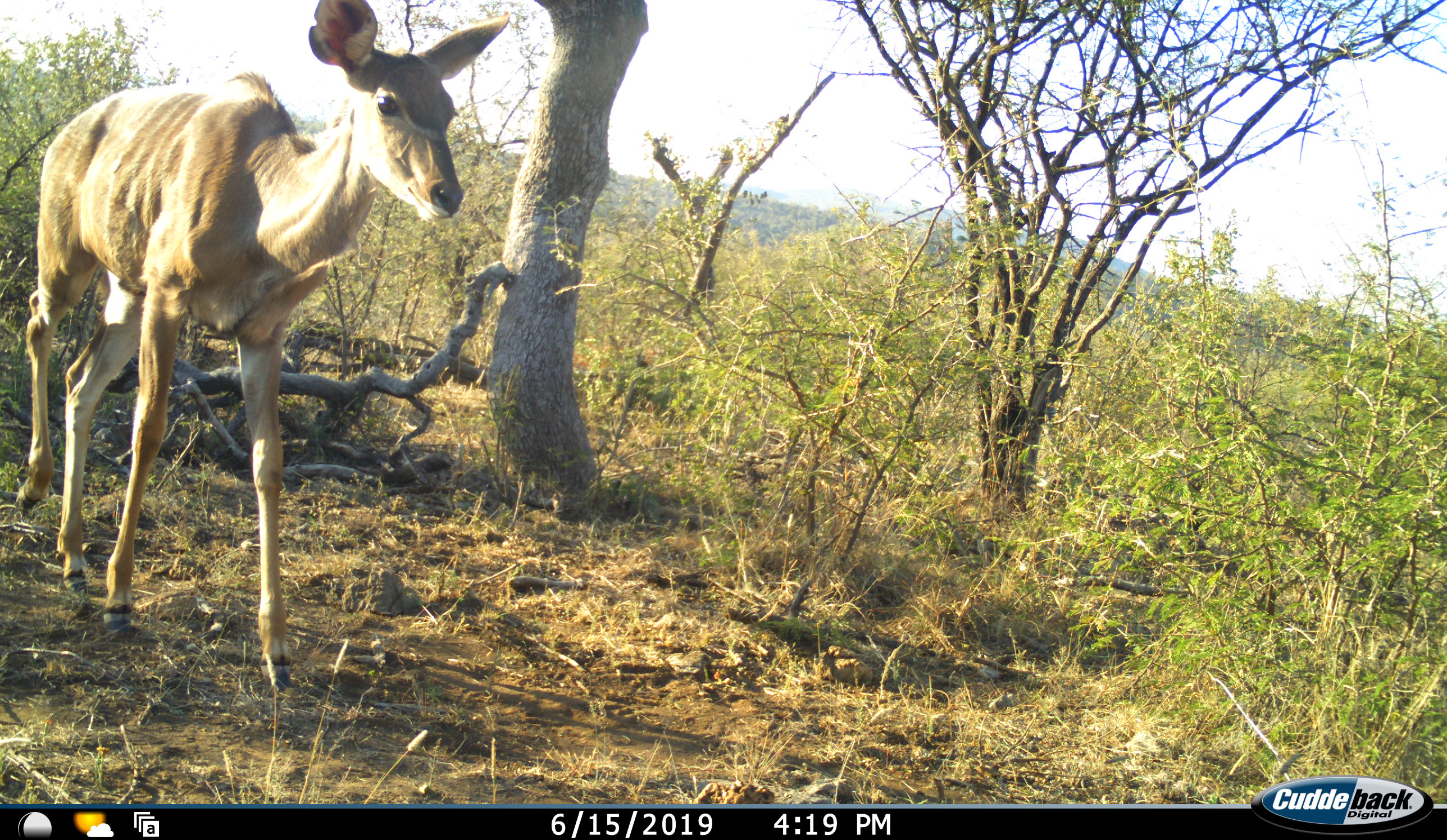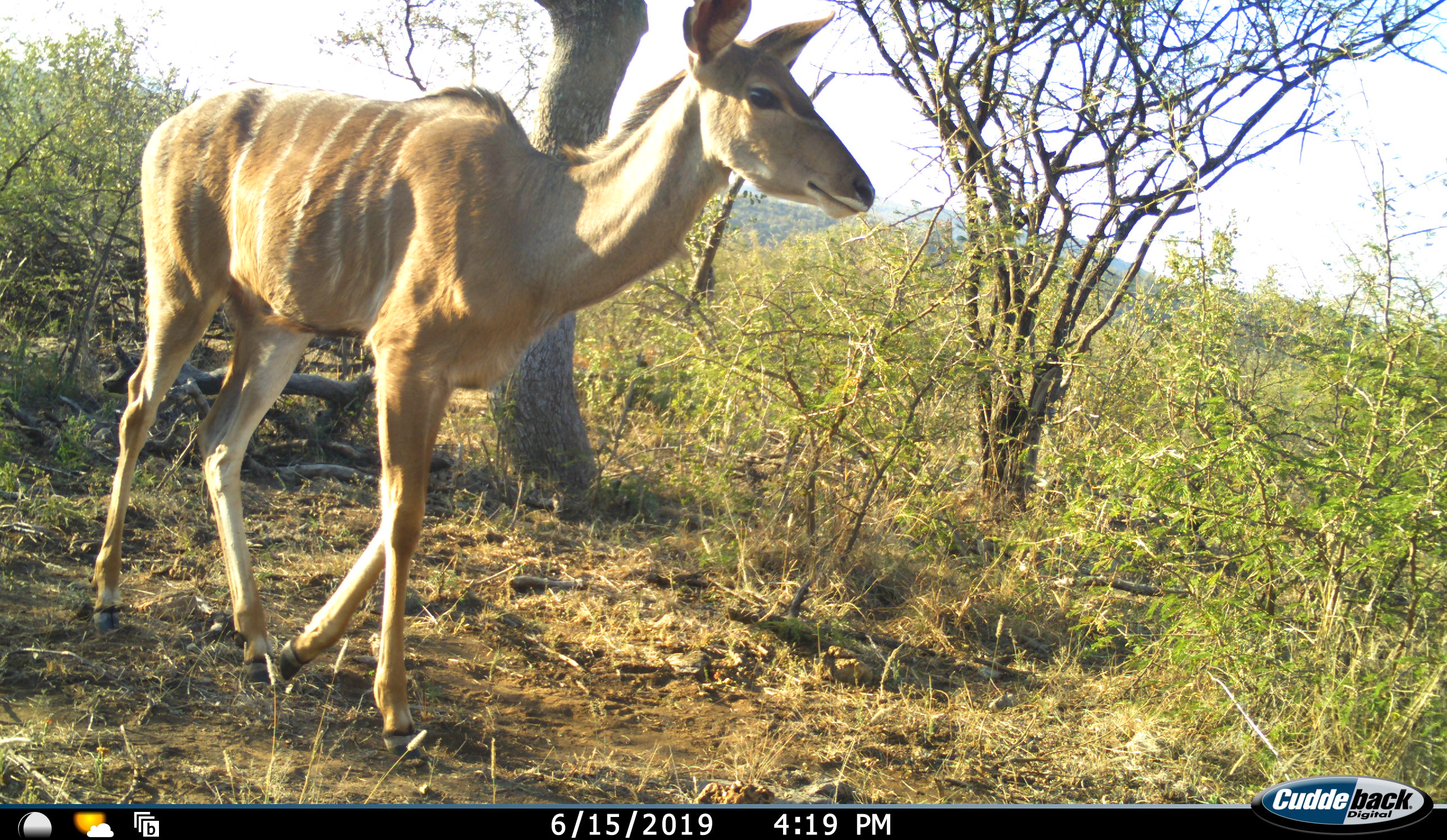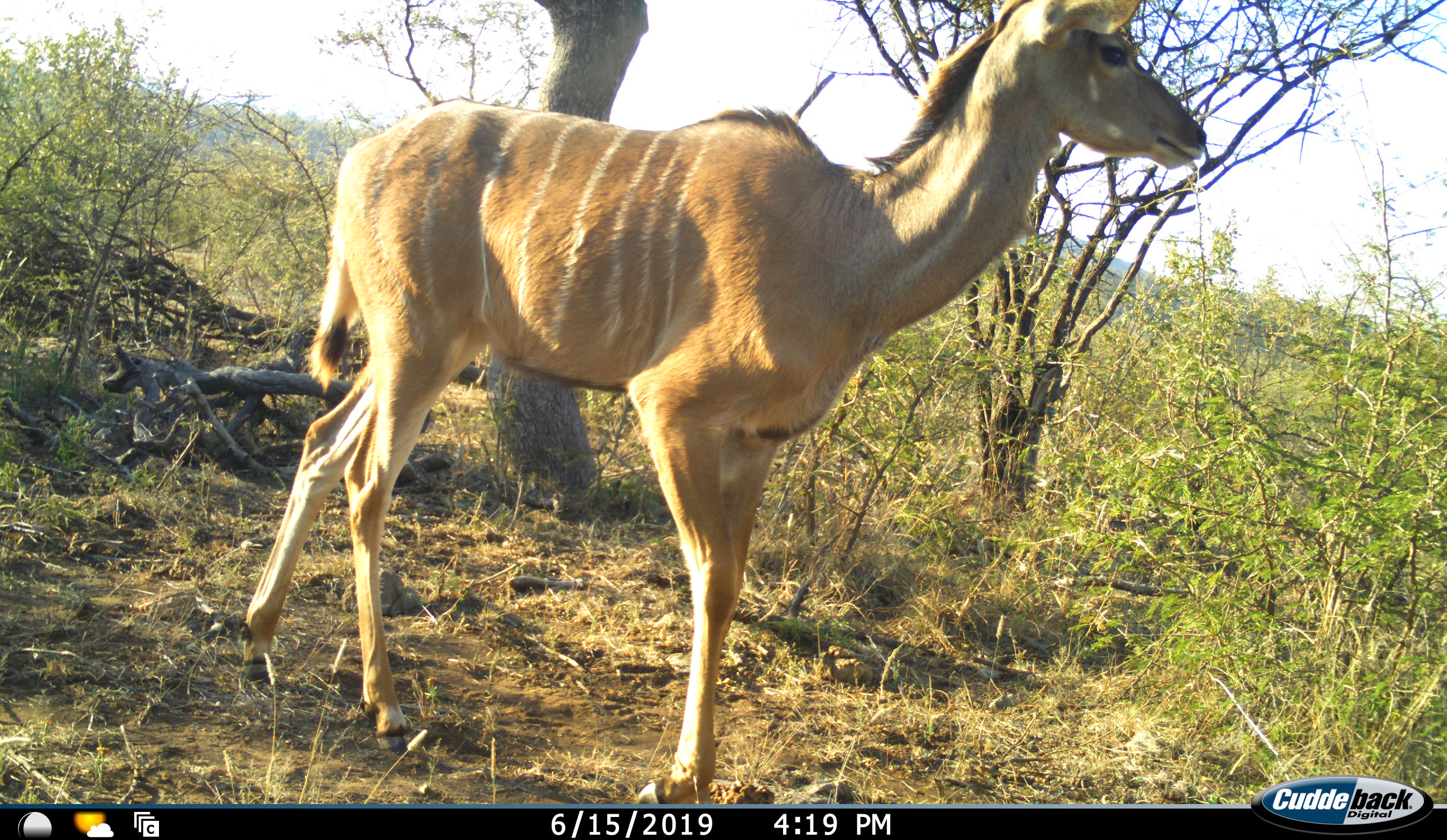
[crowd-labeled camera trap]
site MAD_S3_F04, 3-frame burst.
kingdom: Animalia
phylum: Chordata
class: Mammalia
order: Artiodactyla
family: Bovidae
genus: Tragelaphus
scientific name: Tragelaphus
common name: kudu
Kudu (Tragelaphus), count 1. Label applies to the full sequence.